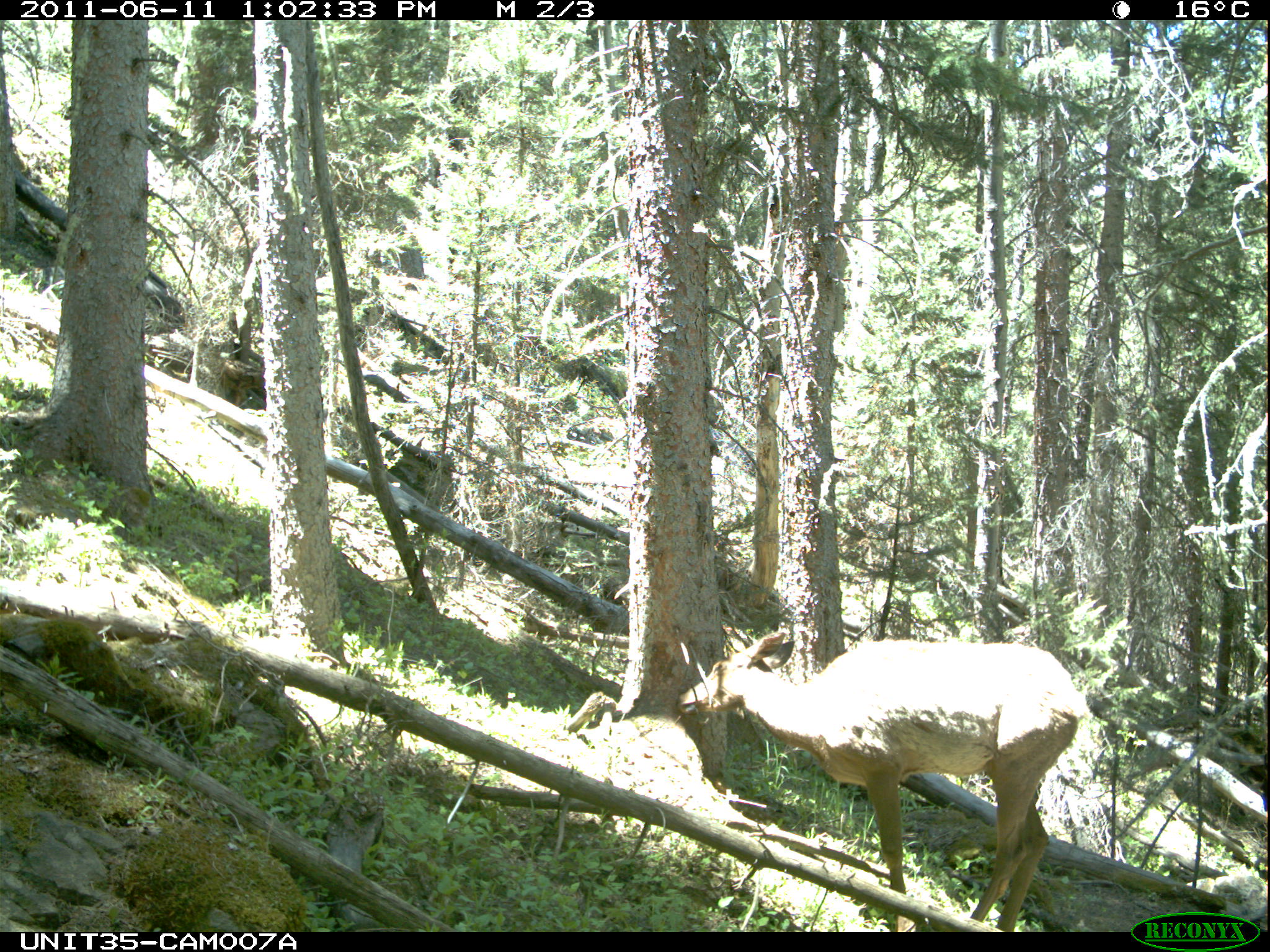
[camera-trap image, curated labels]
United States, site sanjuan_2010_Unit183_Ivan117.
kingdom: Animalia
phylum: Chordata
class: Mammalia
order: Artiodactyla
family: Cervidae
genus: Cervus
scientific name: Cervus elaphus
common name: red deer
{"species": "Cervus elaphus (red deer)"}